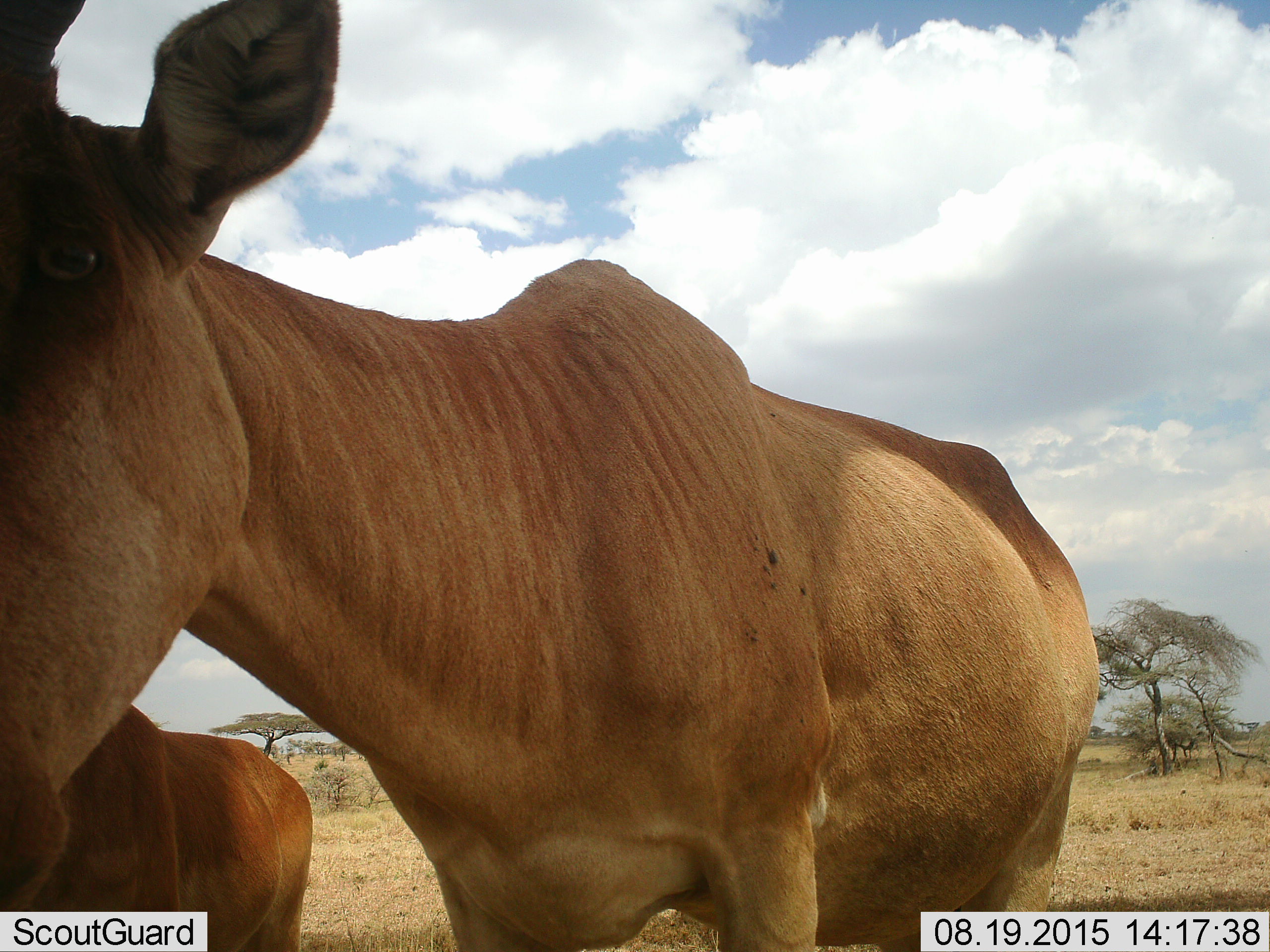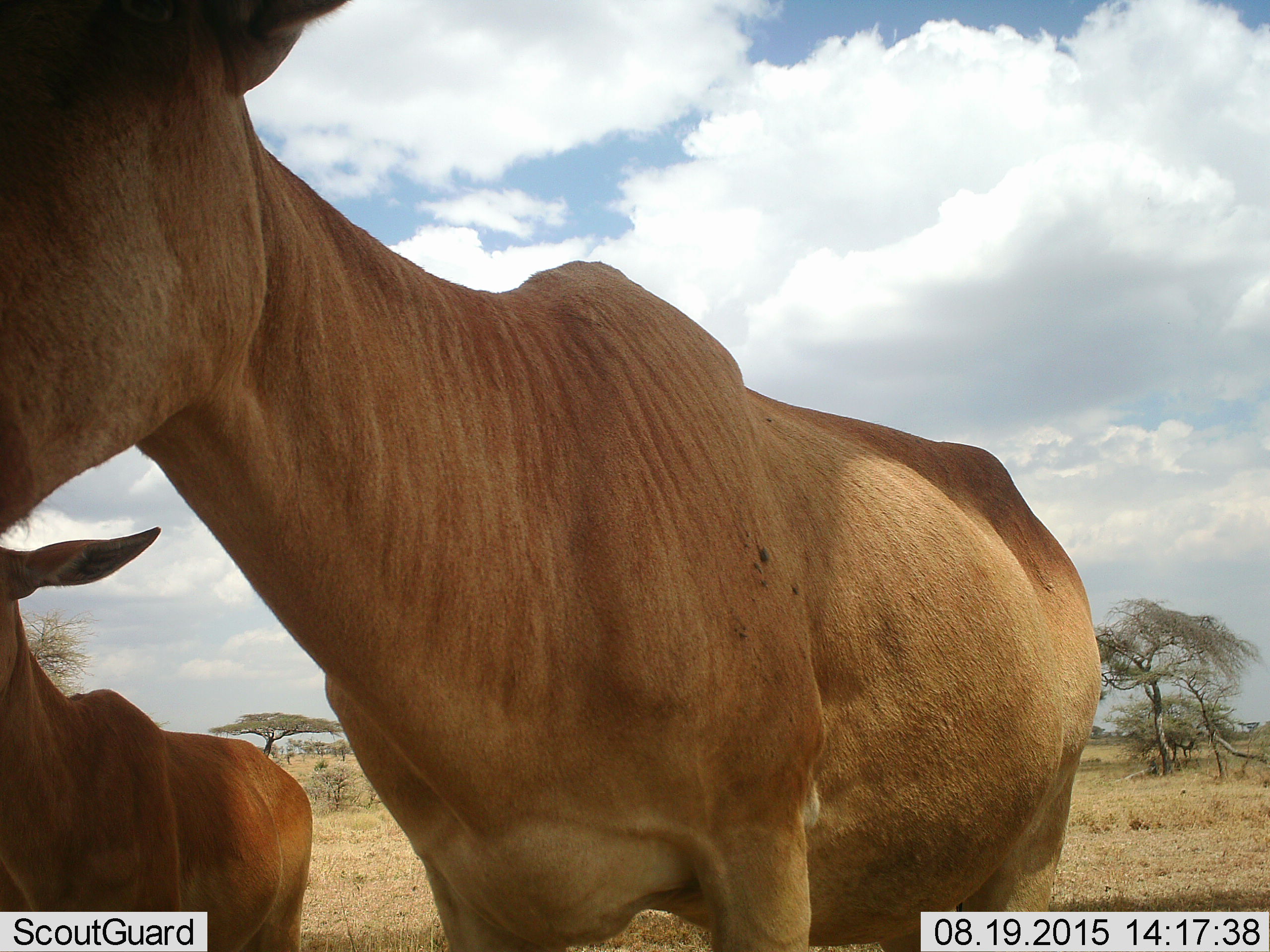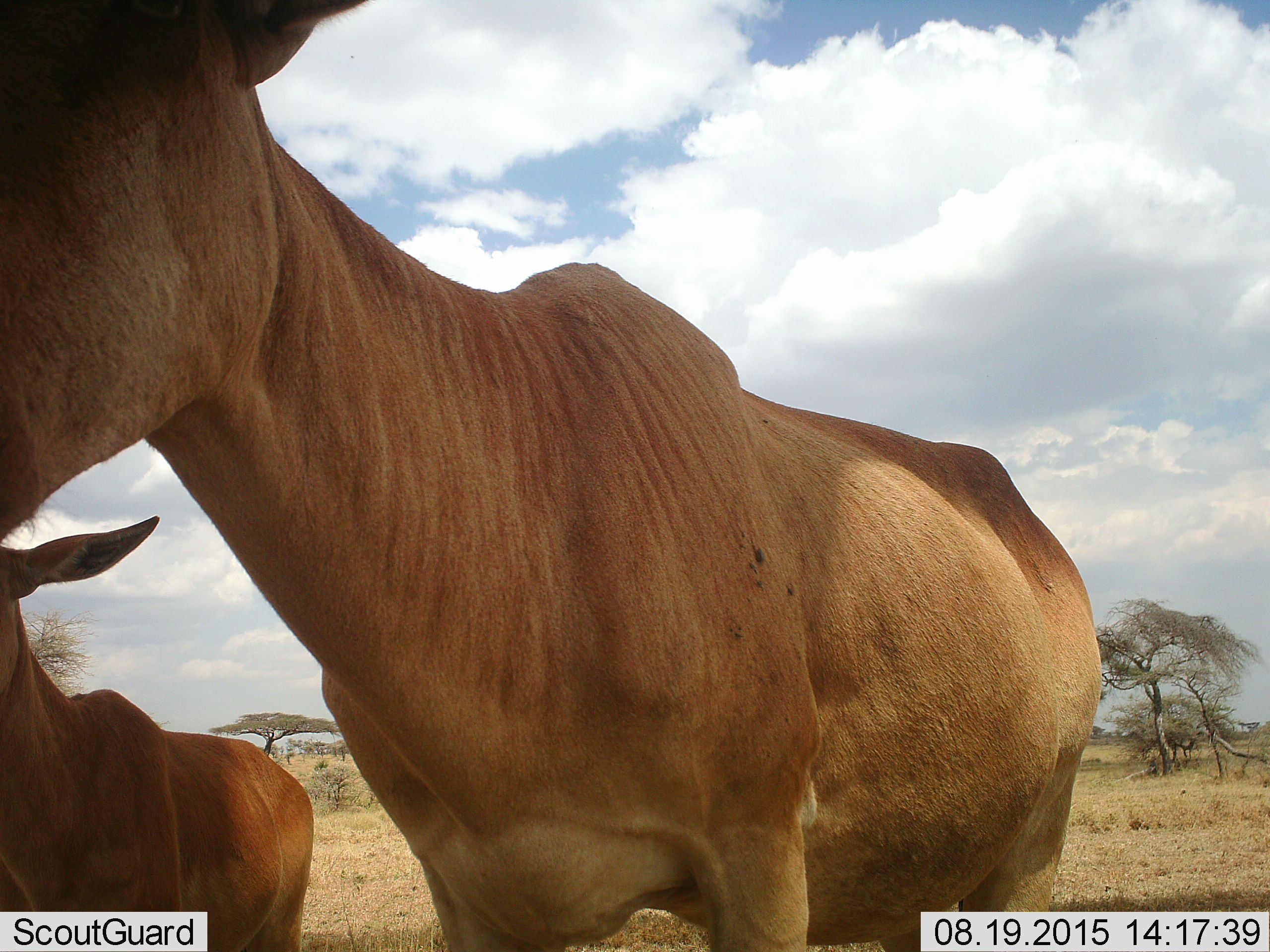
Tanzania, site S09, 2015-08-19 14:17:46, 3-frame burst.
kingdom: Animalia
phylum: Chordata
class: Mammalia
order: Artiodactyla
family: Bovidae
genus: Alcelaphus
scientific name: Alcelaphus buselaphus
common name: hartebeest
Hartebeest (Alcelaphus buselaphus), count 2. Behavior (volunteer vote fractions): standing 100%, resting 0%, moving 14%, interacting 0%. Young present (vote fraction): 29%. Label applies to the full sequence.